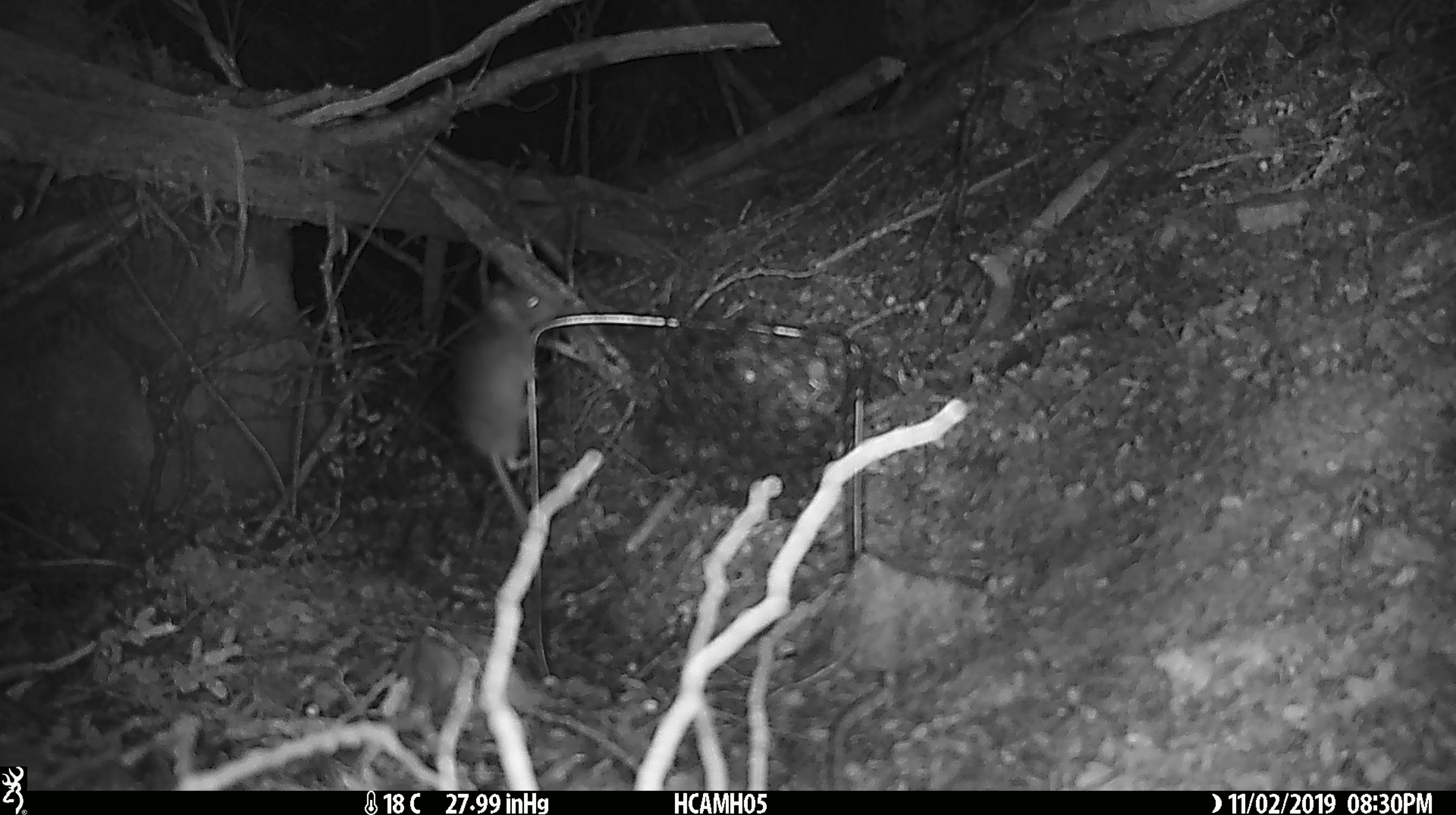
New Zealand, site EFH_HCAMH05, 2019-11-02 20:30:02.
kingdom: Animalia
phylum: Chordata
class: Mammalia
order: Rodentia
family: Muridae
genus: Mus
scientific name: Mus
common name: mouse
Mouse (Mus).